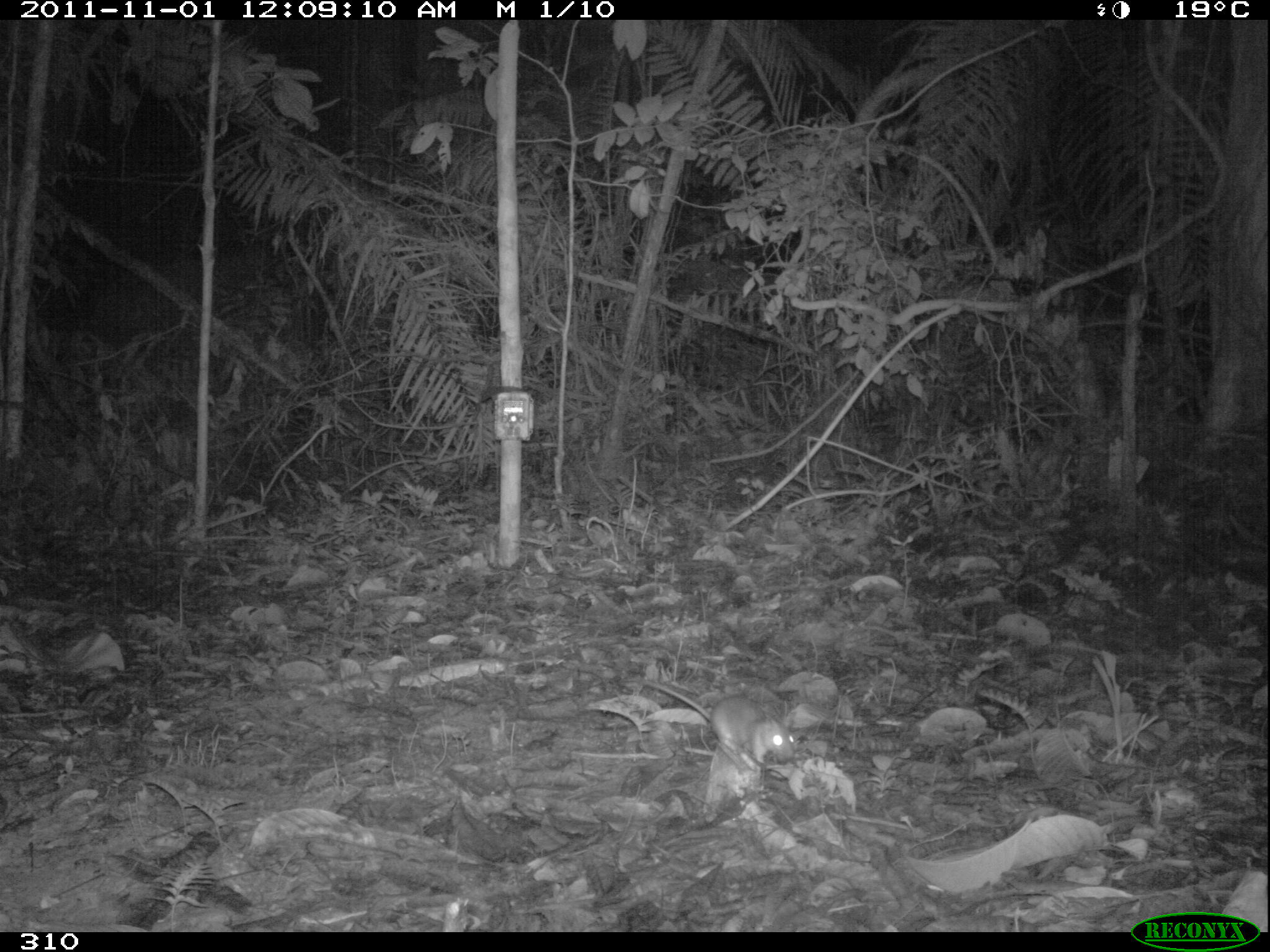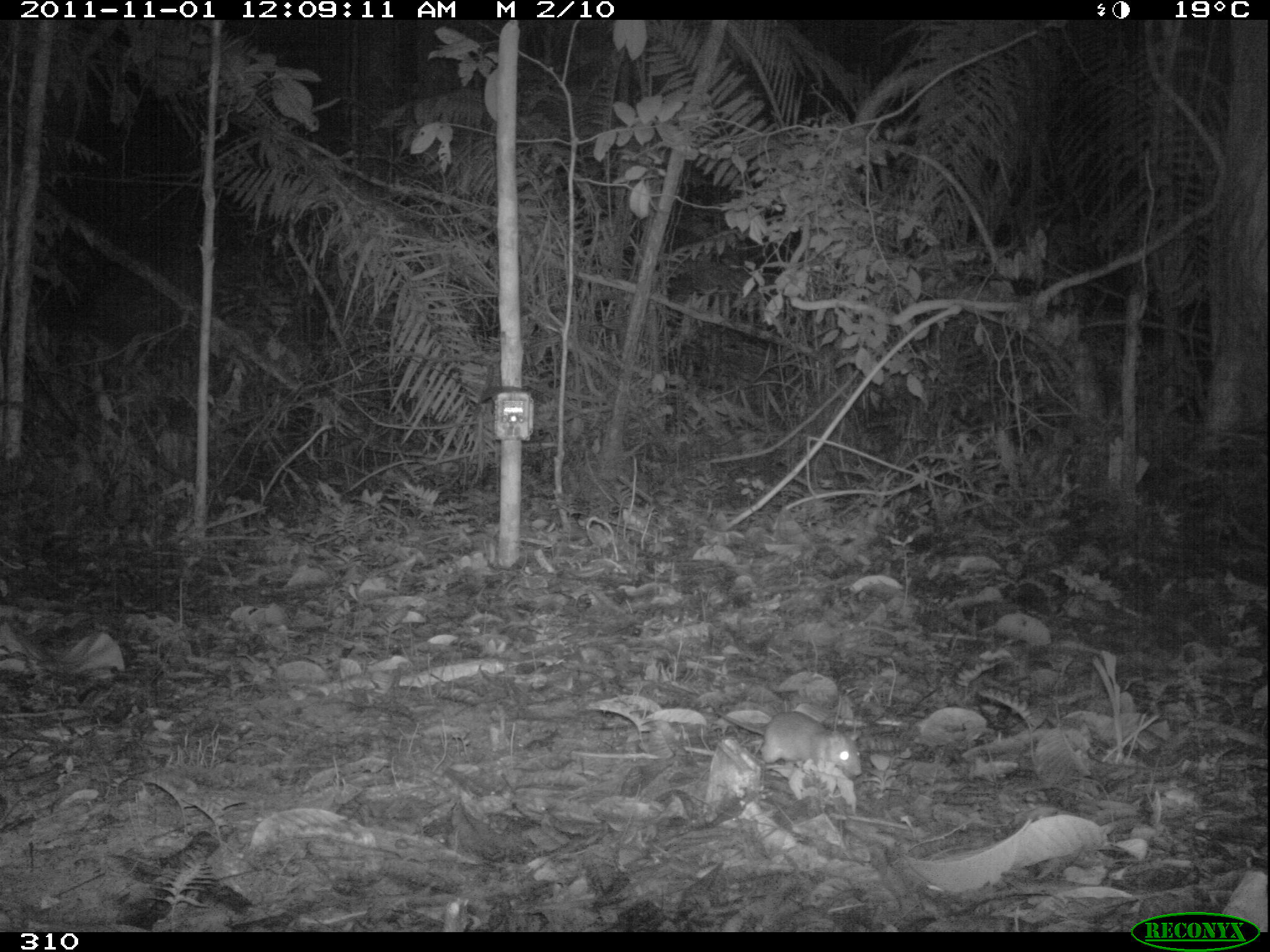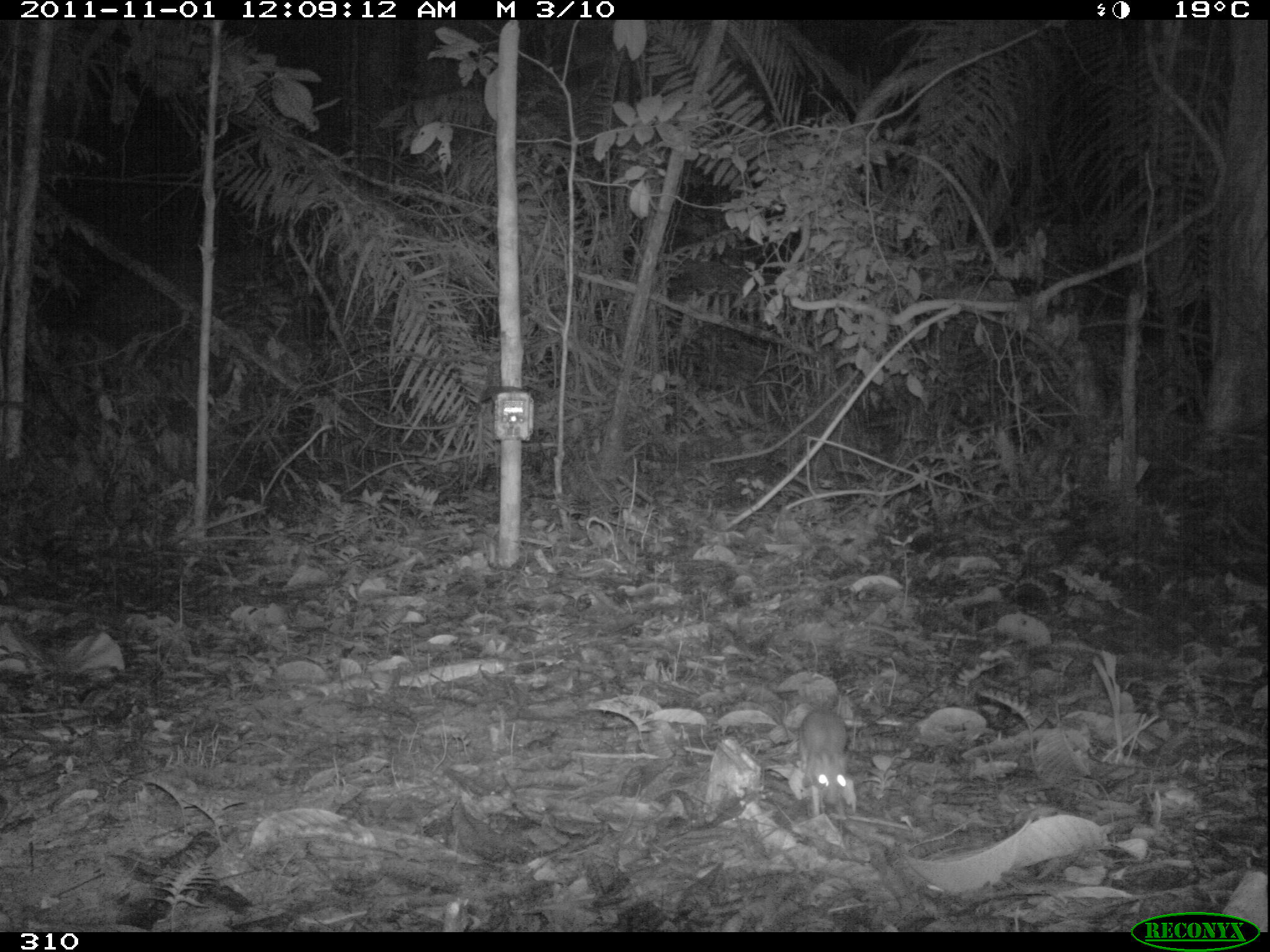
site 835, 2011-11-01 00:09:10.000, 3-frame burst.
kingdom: Animalia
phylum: Chordata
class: Mammalia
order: Rodentia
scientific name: Rodentia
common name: rodents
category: unknown rodent